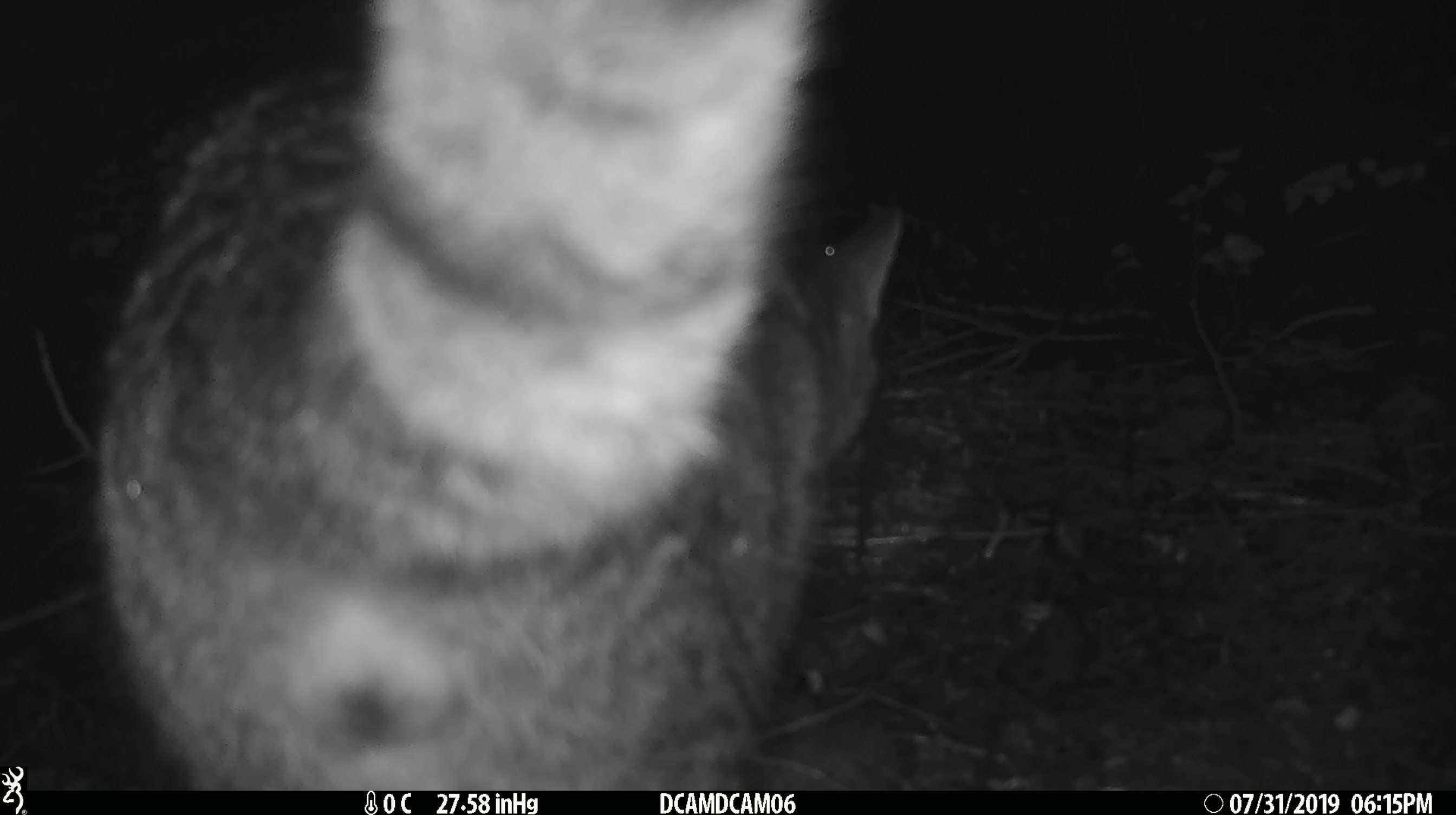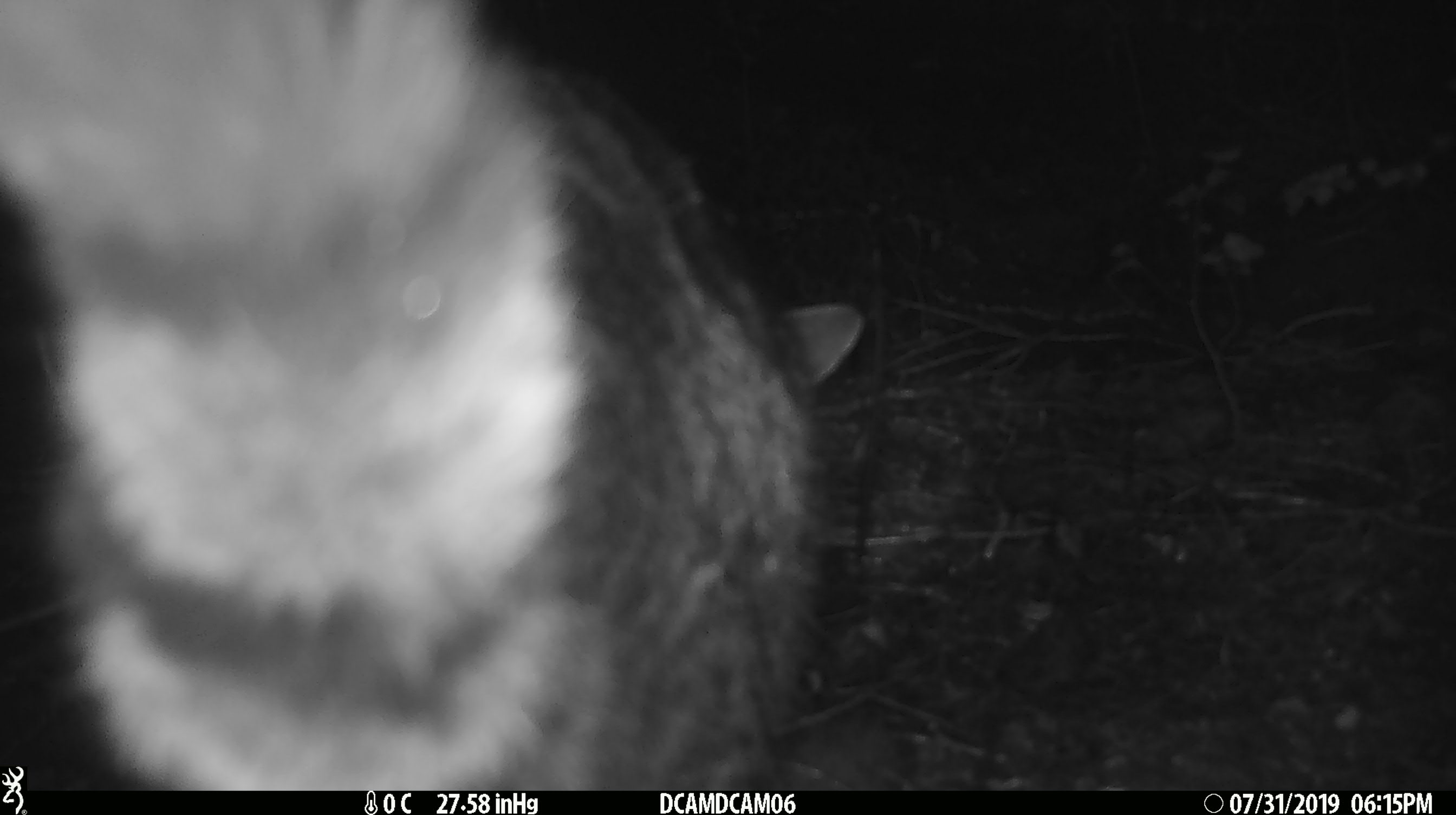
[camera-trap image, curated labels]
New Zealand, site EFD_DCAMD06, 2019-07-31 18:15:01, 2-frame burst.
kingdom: Animalia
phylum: Chordata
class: Mammalia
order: Carnivora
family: Felidae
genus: Felis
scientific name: Felis catus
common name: domestic cat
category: cat